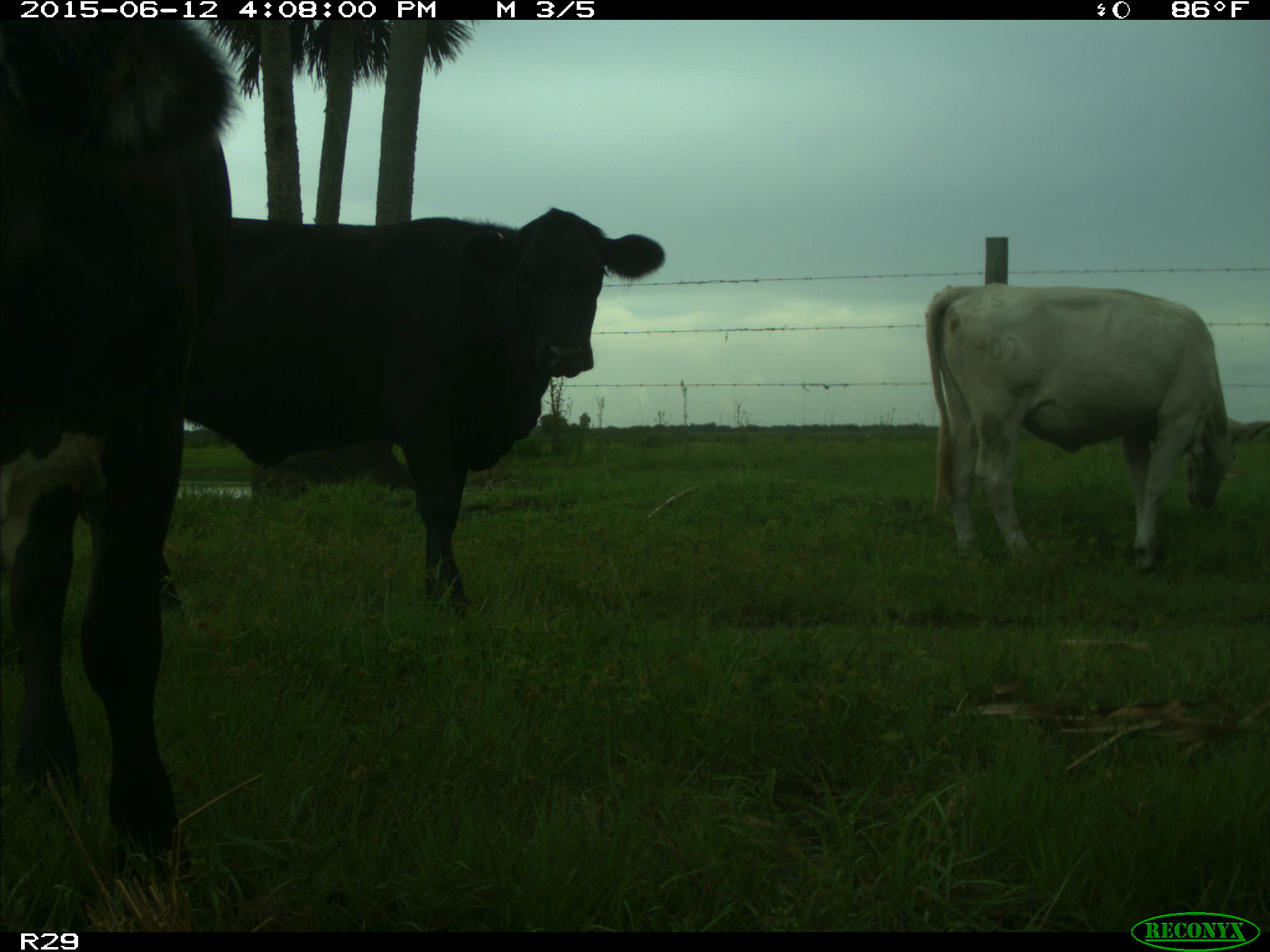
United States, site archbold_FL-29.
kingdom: Animalia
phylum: Chordata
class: Mammalia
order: Artiodactyla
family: Bovidae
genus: Bos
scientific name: Bos taurus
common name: domestic cow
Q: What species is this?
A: Bos taurus (domestic cow).